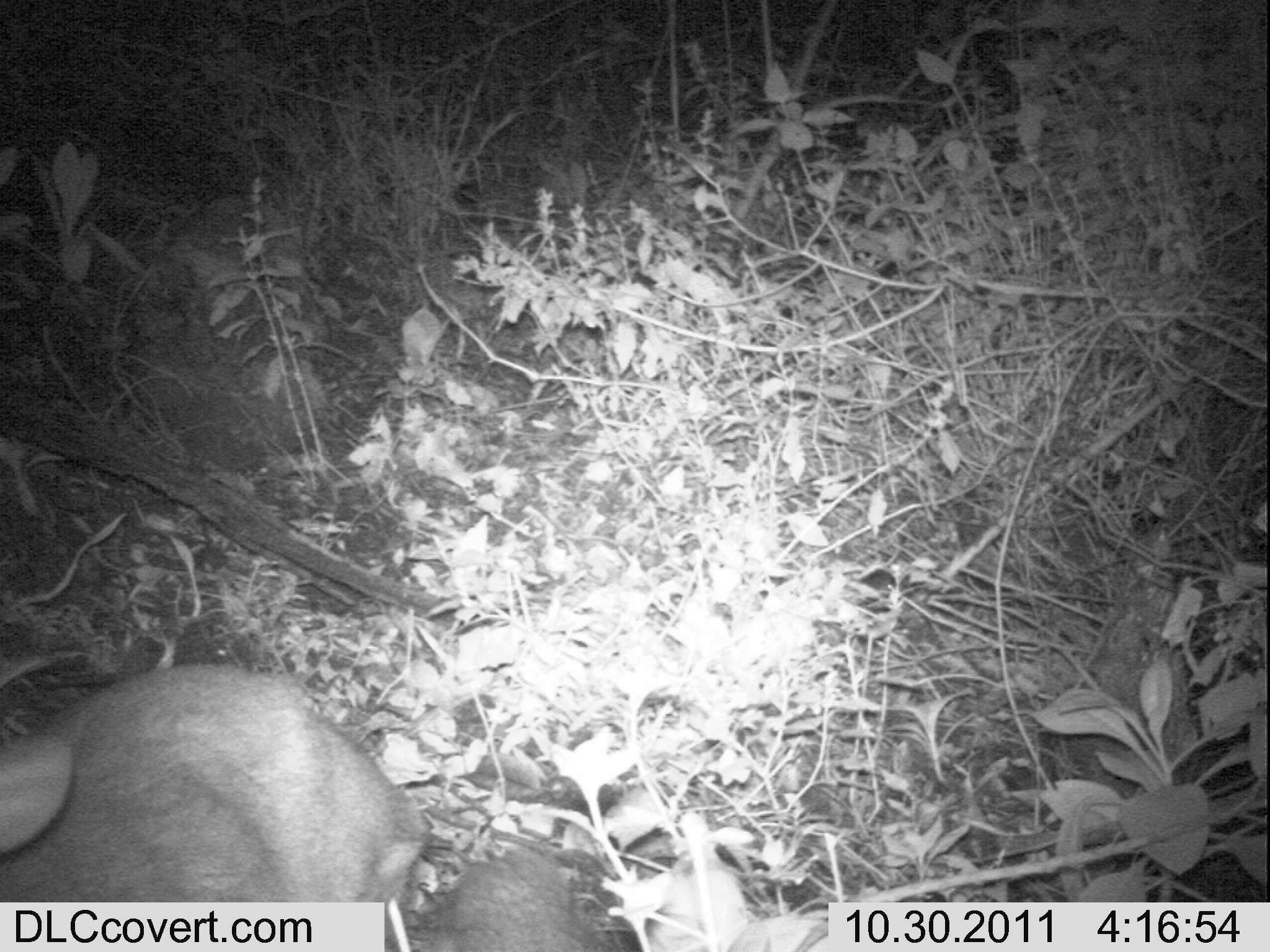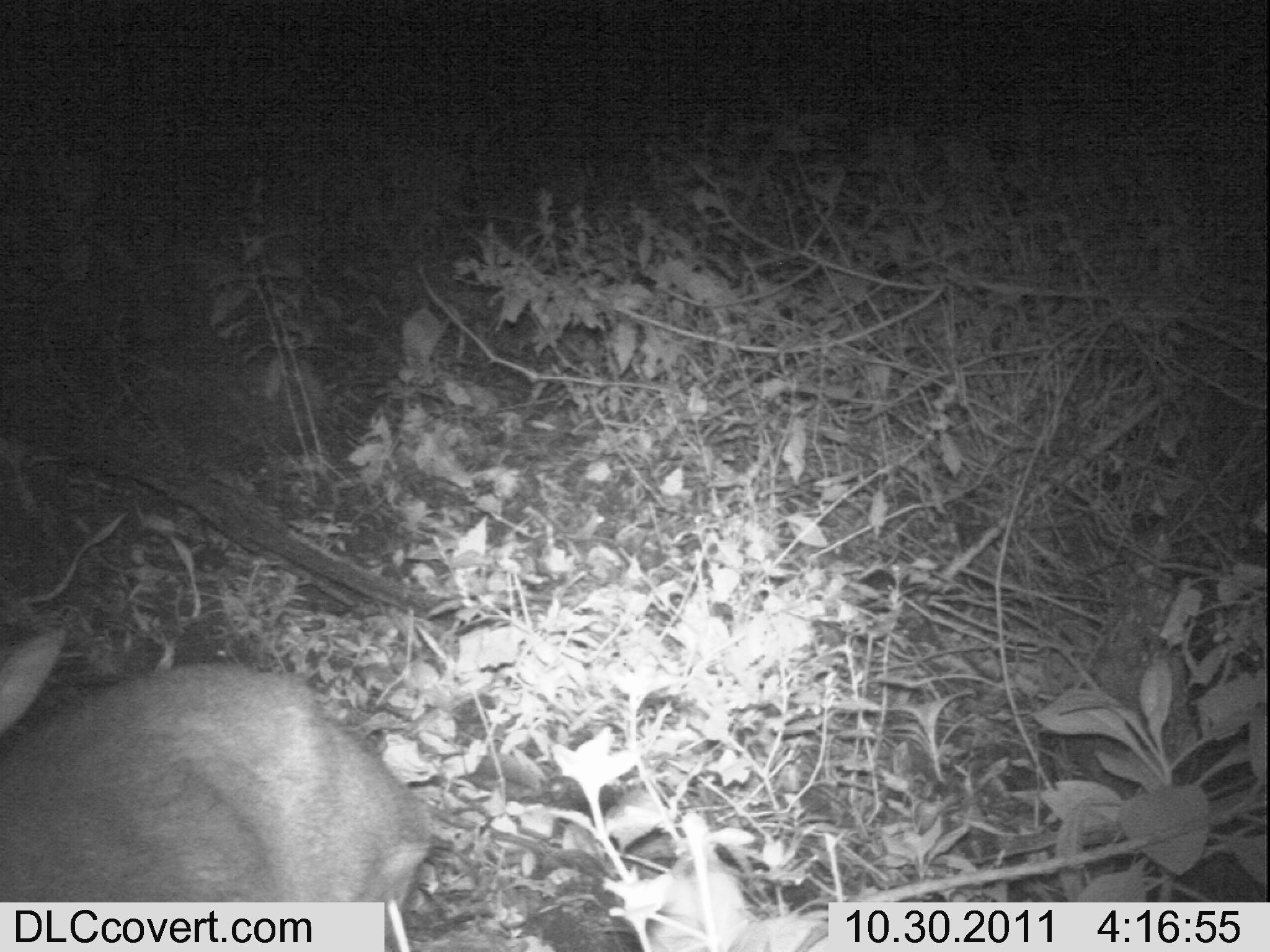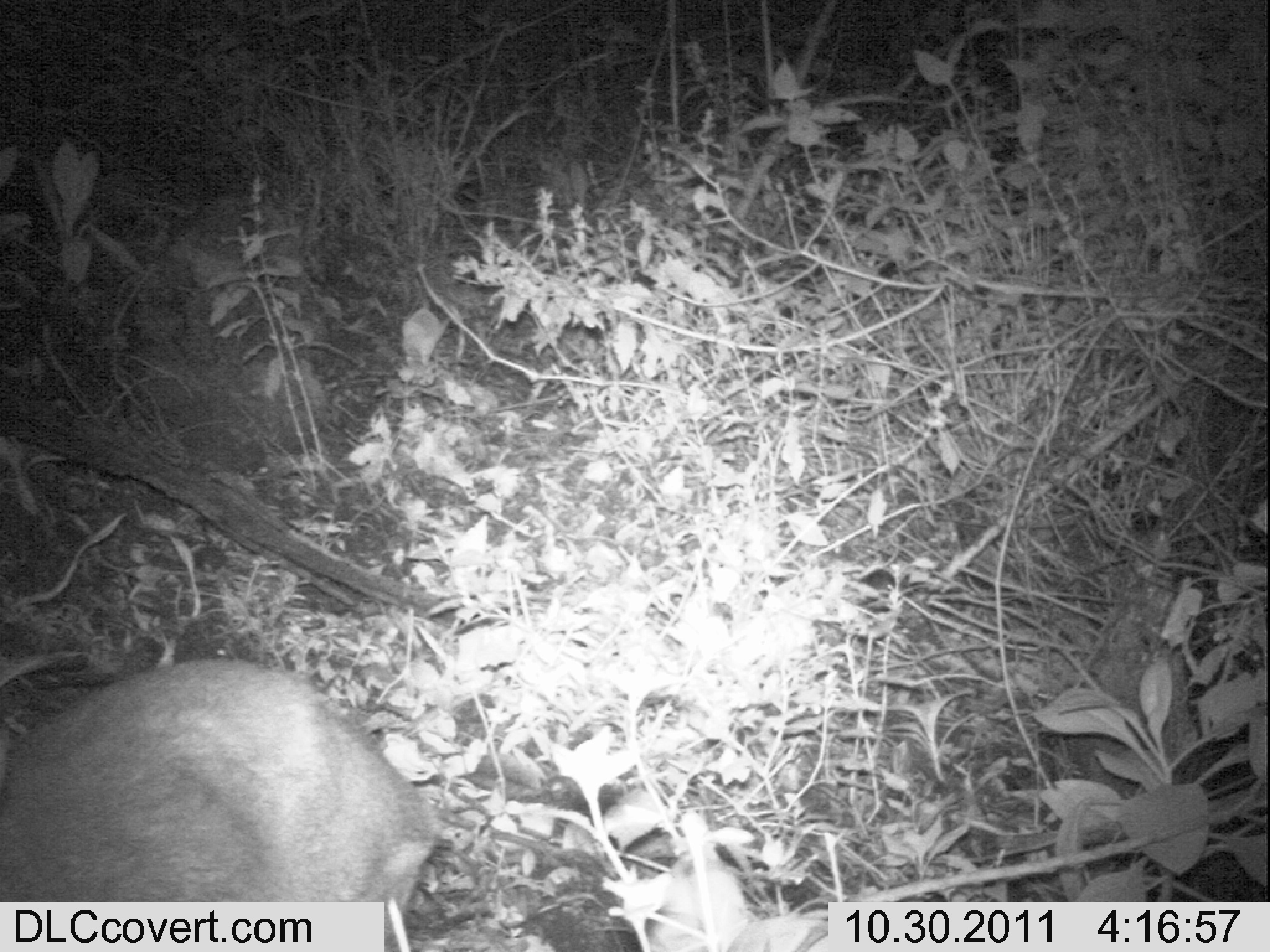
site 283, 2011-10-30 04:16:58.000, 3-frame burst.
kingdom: Animalia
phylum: Chordata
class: Mammalia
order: Artiodactyla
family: Bovidae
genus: Nesotragus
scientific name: Nesotragus moschatus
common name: suni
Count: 2.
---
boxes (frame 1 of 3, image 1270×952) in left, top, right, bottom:
nesotragus moschatus: 0, 660, 433, 948; 386, 845, 644, 952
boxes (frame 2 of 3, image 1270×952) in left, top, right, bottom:
nesotragus moschatus: 0, 621, 435, 939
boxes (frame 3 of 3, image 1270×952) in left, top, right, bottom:
nesotragus moschatus: 0, 650, 437, 943